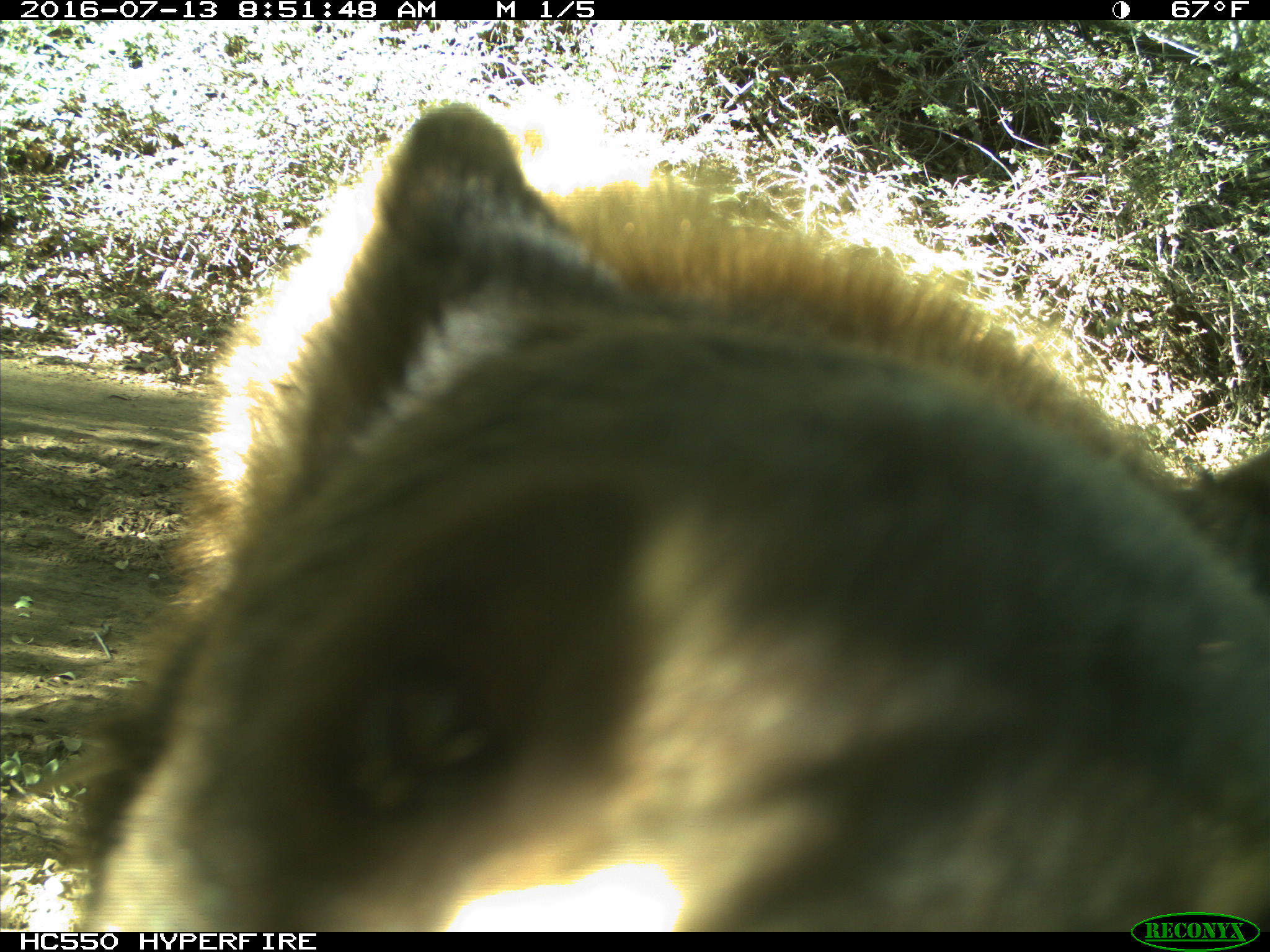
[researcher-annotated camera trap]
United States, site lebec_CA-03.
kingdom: Animalia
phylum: Chordata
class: Mammalia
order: Carnivora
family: Ursidae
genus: Ursus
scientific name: Ursus americanus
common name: american black bear